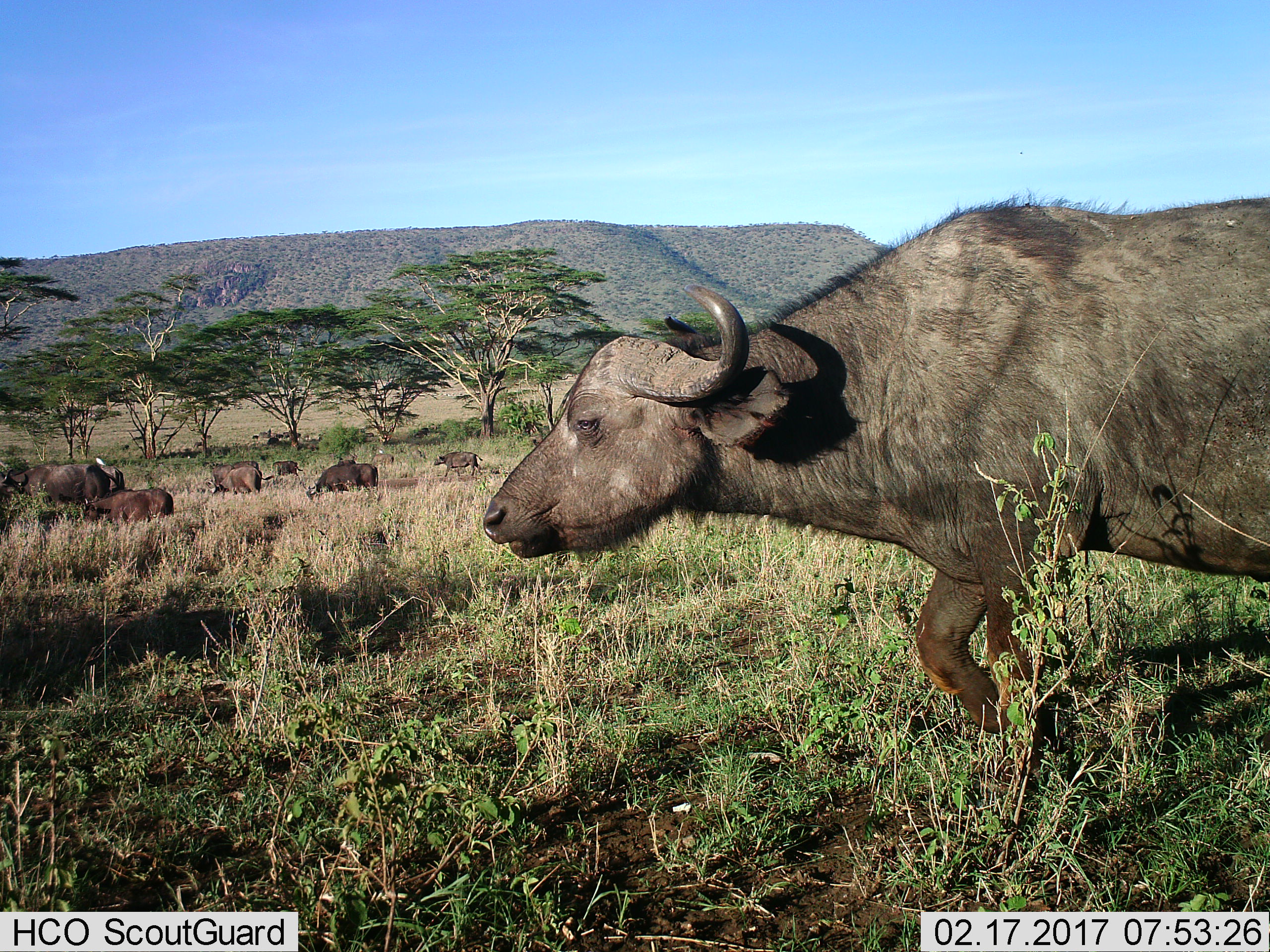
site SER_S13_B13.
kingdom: Animalia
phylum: Chordata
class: Mammalia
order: Artiodactyla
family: Bovidae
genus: Syncerus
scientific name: Syncerus caffer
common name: african buffalo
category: buffalo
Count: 11-50.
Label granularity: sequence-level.